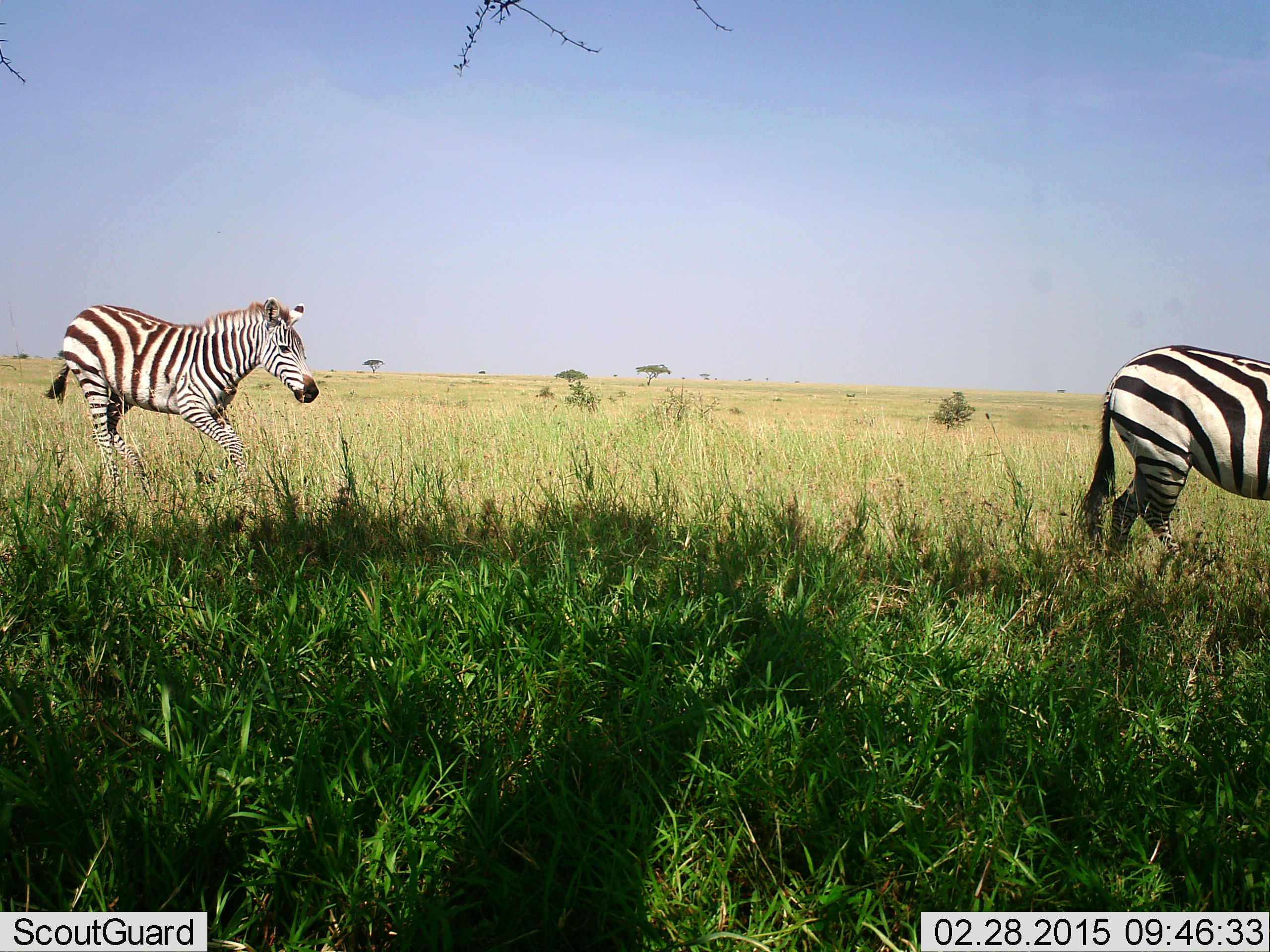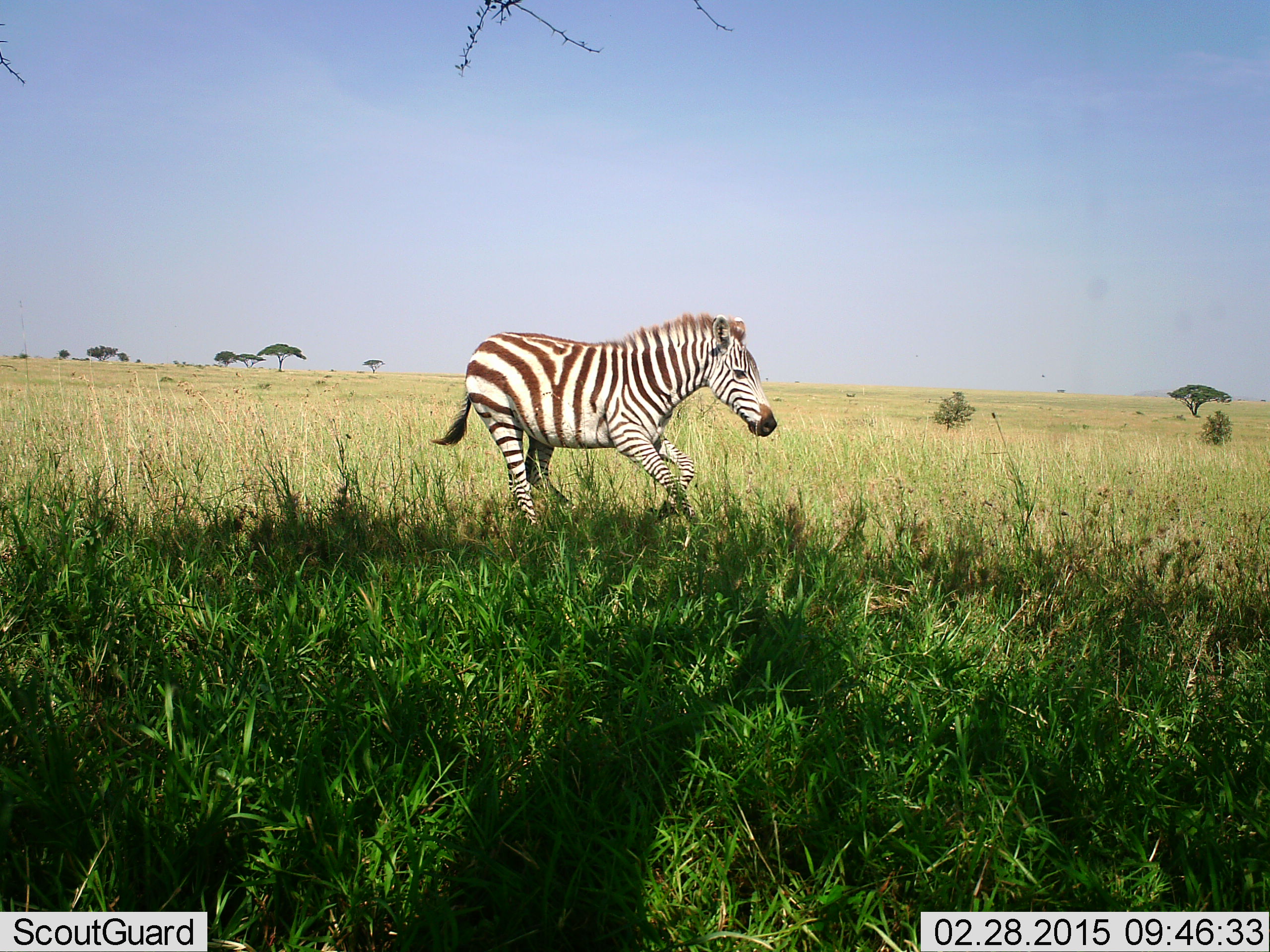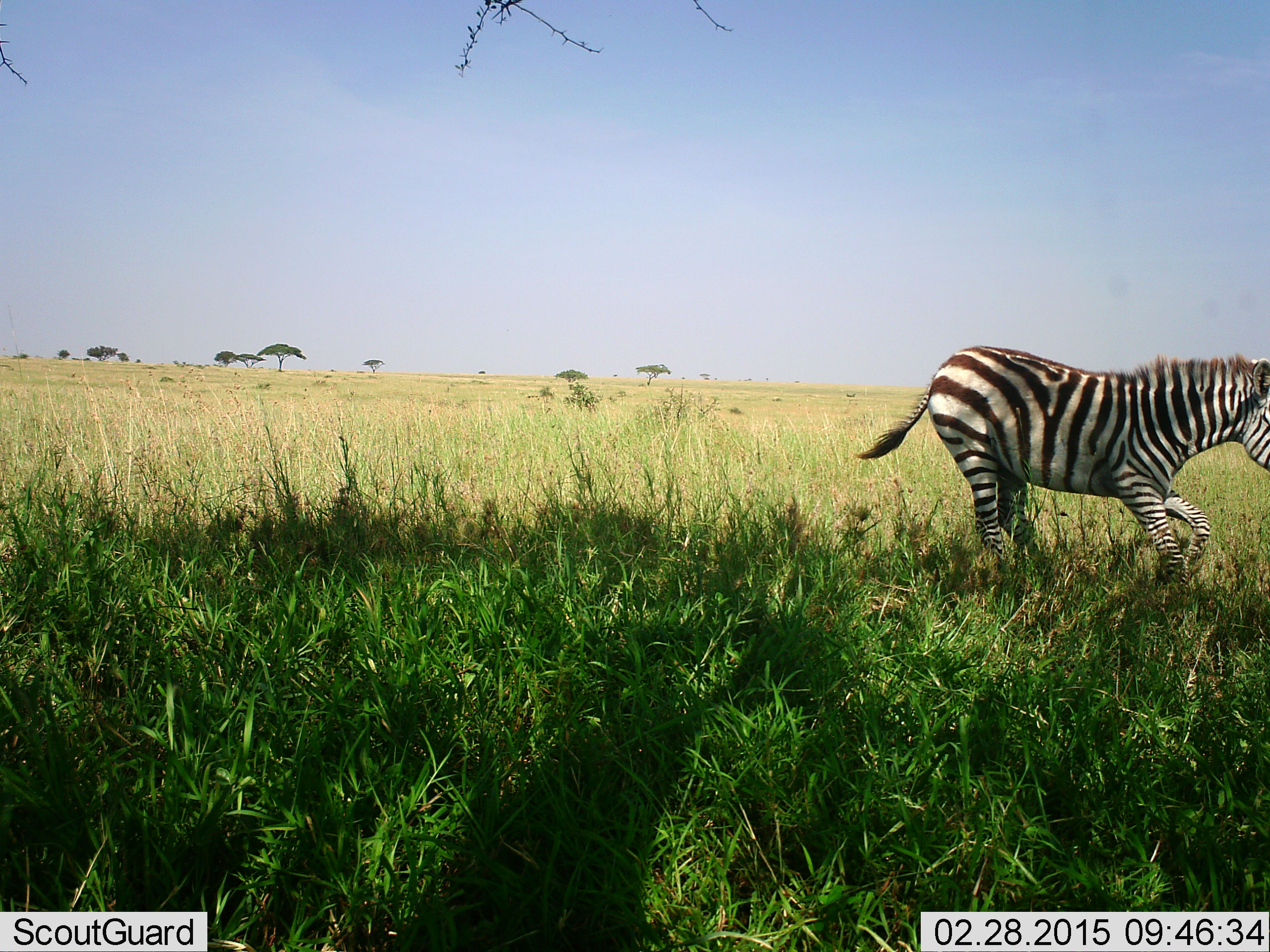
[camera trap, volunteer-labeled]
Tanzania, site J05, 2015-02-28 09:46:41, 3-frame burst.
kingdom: Animalia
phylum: Chordata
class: Mammalia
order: Perissodactyla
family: Equidae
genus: Equus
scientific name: Equus quagga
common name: plains zebra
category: zebra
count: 2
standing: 0%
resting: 0%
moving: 100%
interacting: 0%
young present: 20%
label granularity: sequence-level